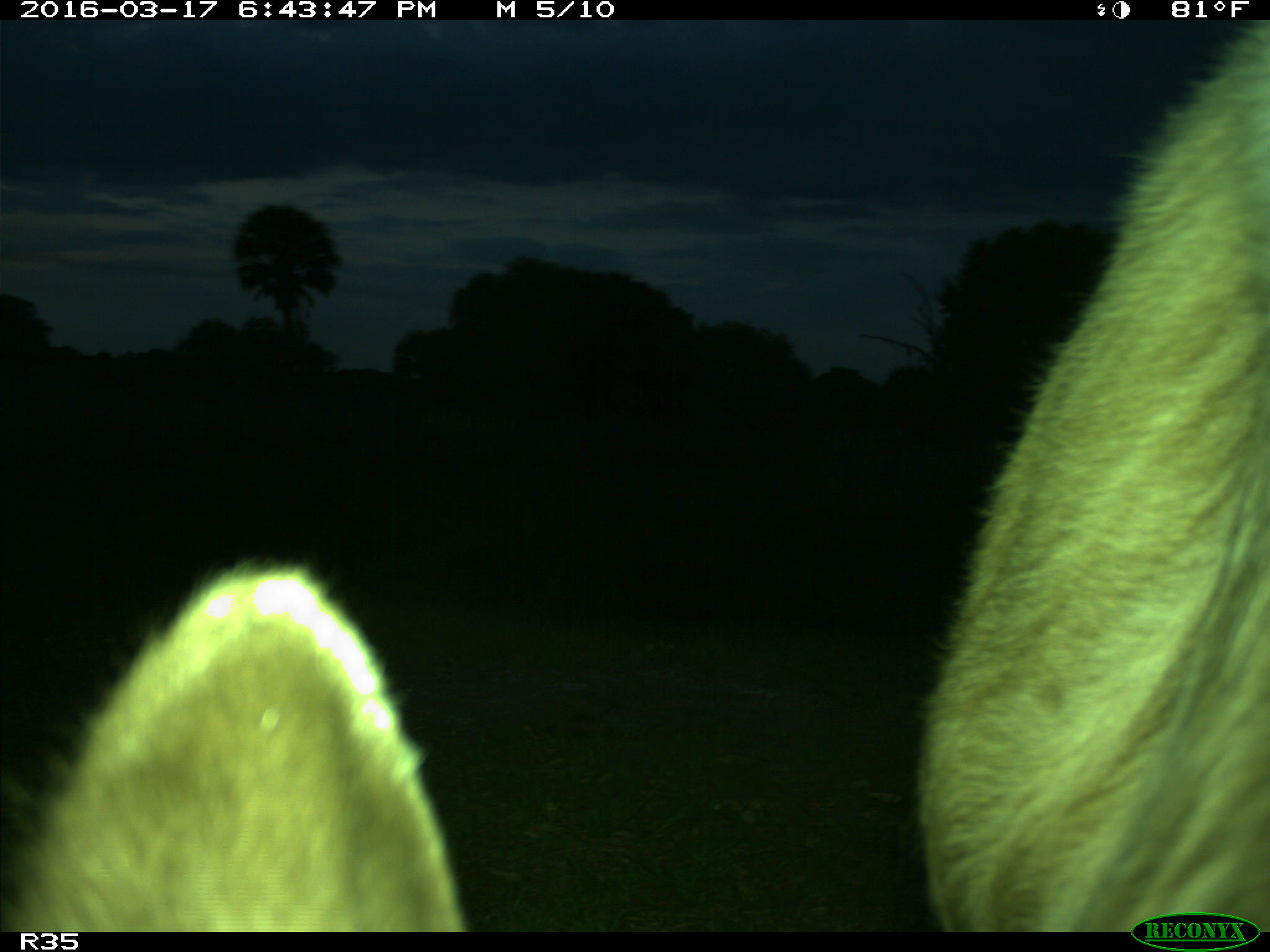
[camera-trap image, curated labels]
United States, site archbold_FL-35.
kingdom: Animalia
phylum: Chordata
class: Mammalia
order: Artiodactyla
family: Bovidae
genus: Bos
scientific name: Bos taurus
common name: domestic cow